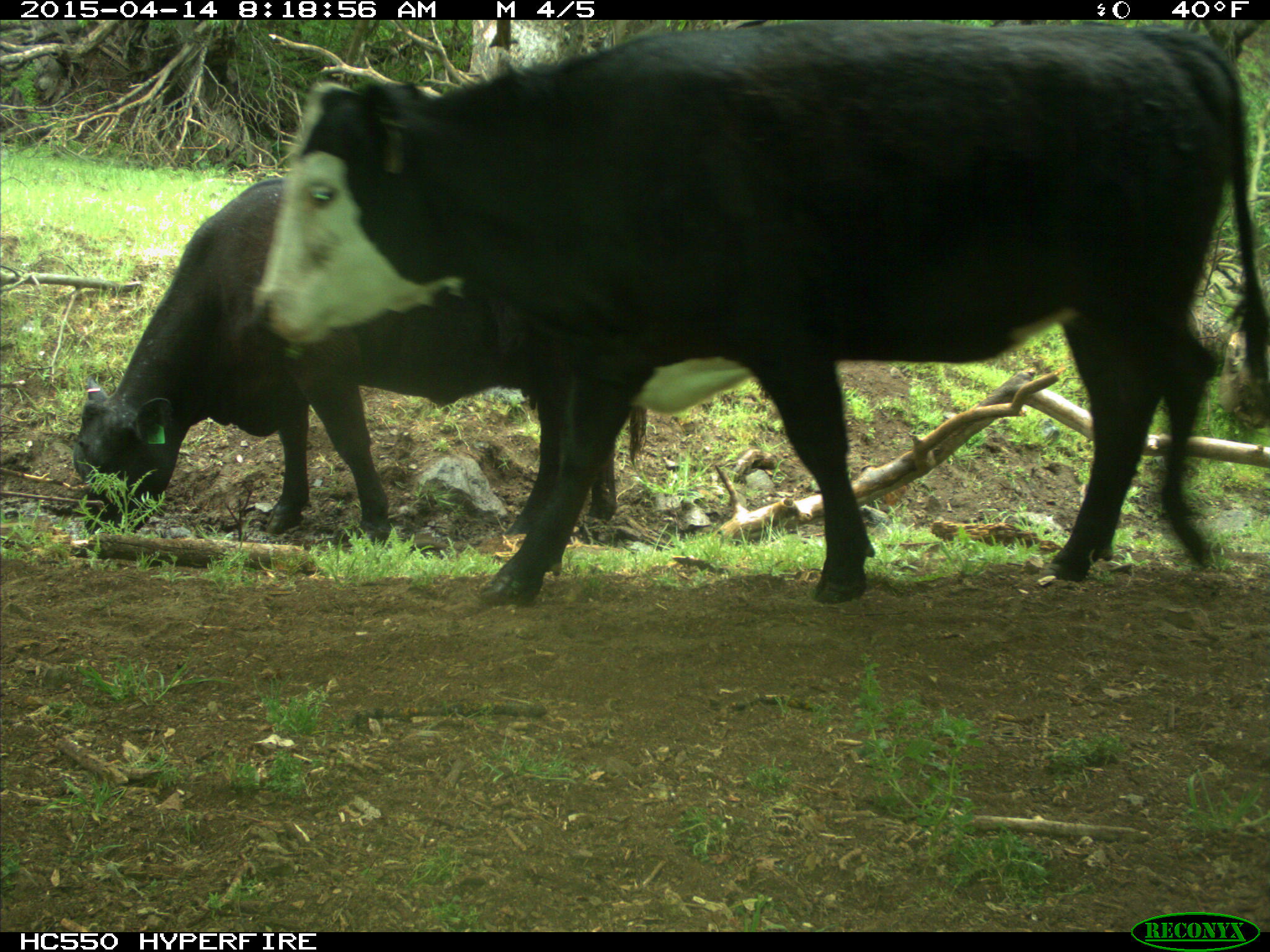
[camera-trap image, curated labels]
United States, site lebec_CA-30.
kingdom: Animalia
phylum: Chordata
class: Mammalia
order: Artiodactyla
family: Bovidae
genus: Bos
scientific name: Bos taurus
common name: domestic cow